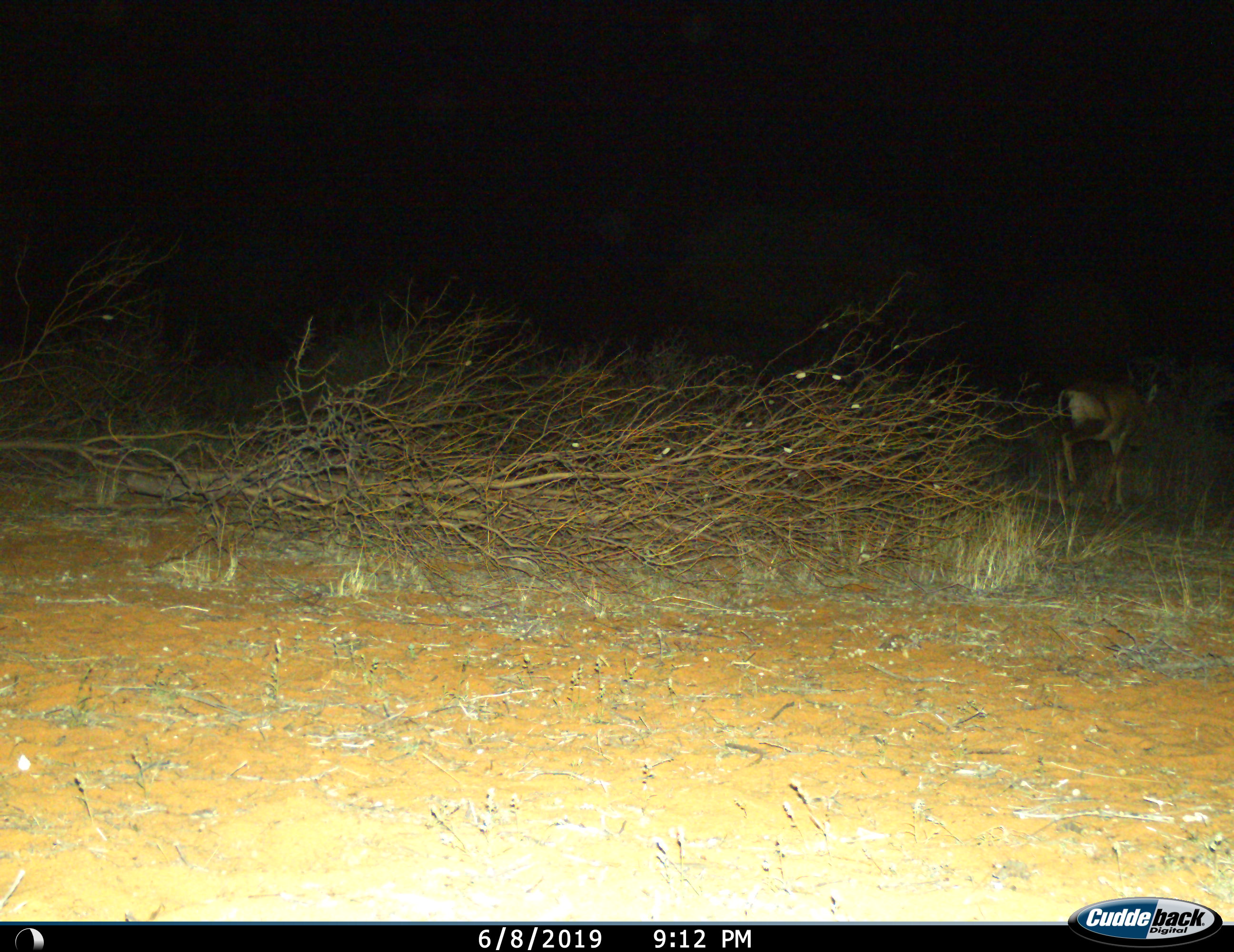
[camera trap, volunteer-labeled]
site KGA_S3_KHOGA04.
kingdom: Animalia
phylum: Chordata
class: Mammalia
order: Artiodactyla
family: Bovidae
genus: Alcelaphus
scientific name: Alcelaphus buselaphus caama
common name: red hartebeest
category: hartebeestred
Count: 1.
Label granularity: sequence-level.